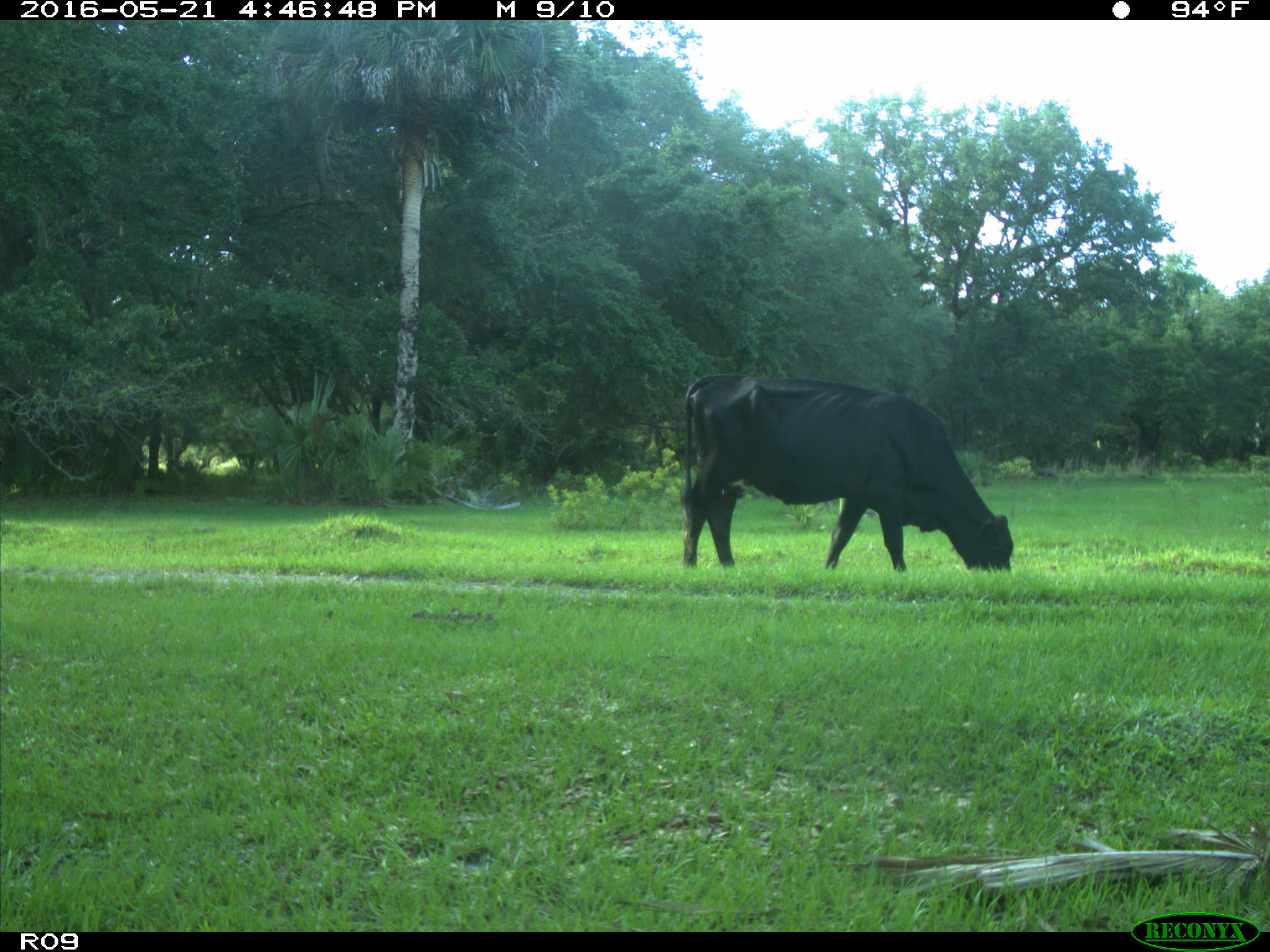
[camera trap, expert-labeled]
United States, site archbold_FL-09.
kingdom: Animalia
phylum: Chordata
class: Mammalia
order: Artiodactyla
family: Bovidae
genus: Bos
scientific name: Bos taurus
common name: domestic cow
Bos taurus (domestic cow).